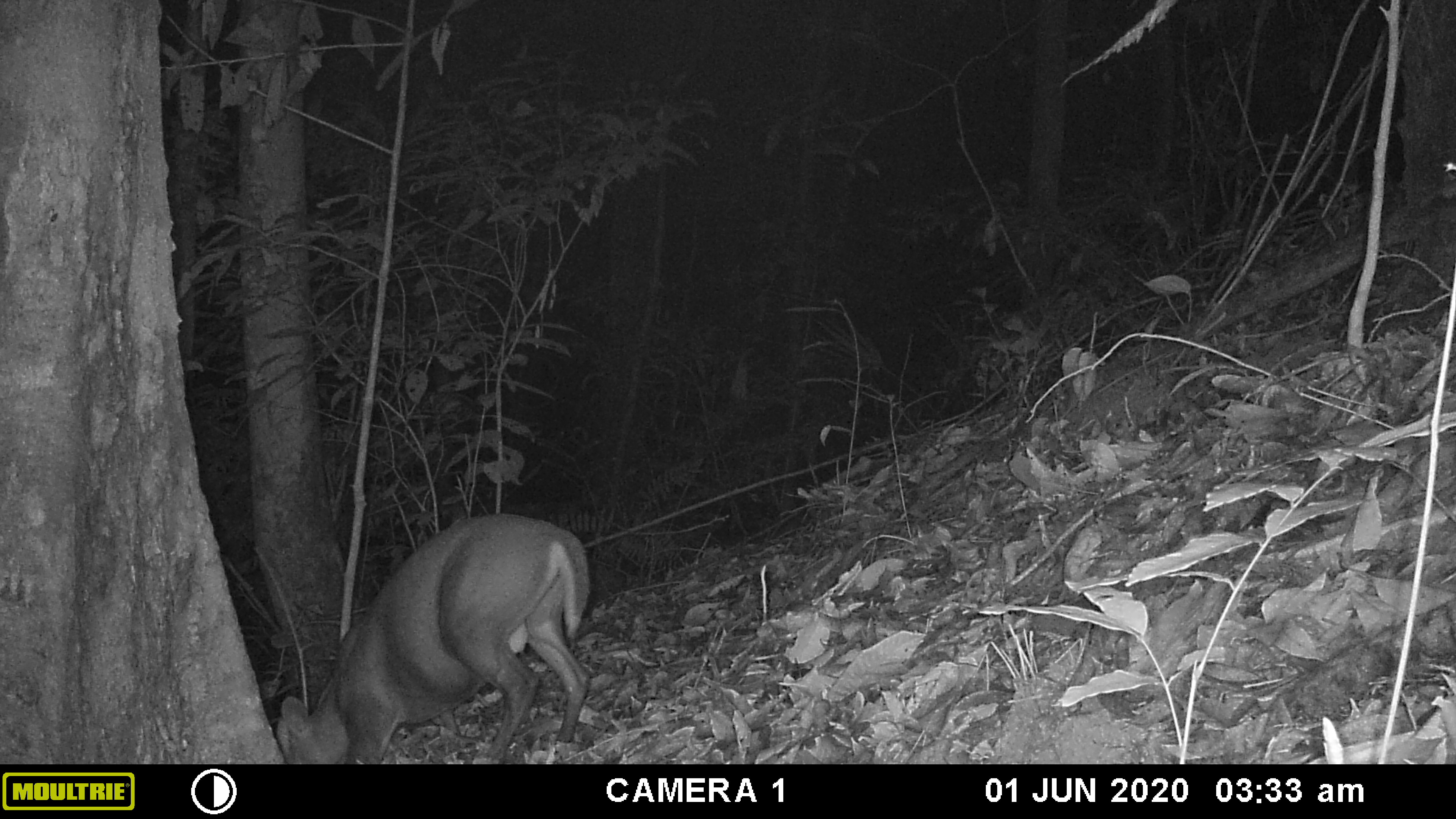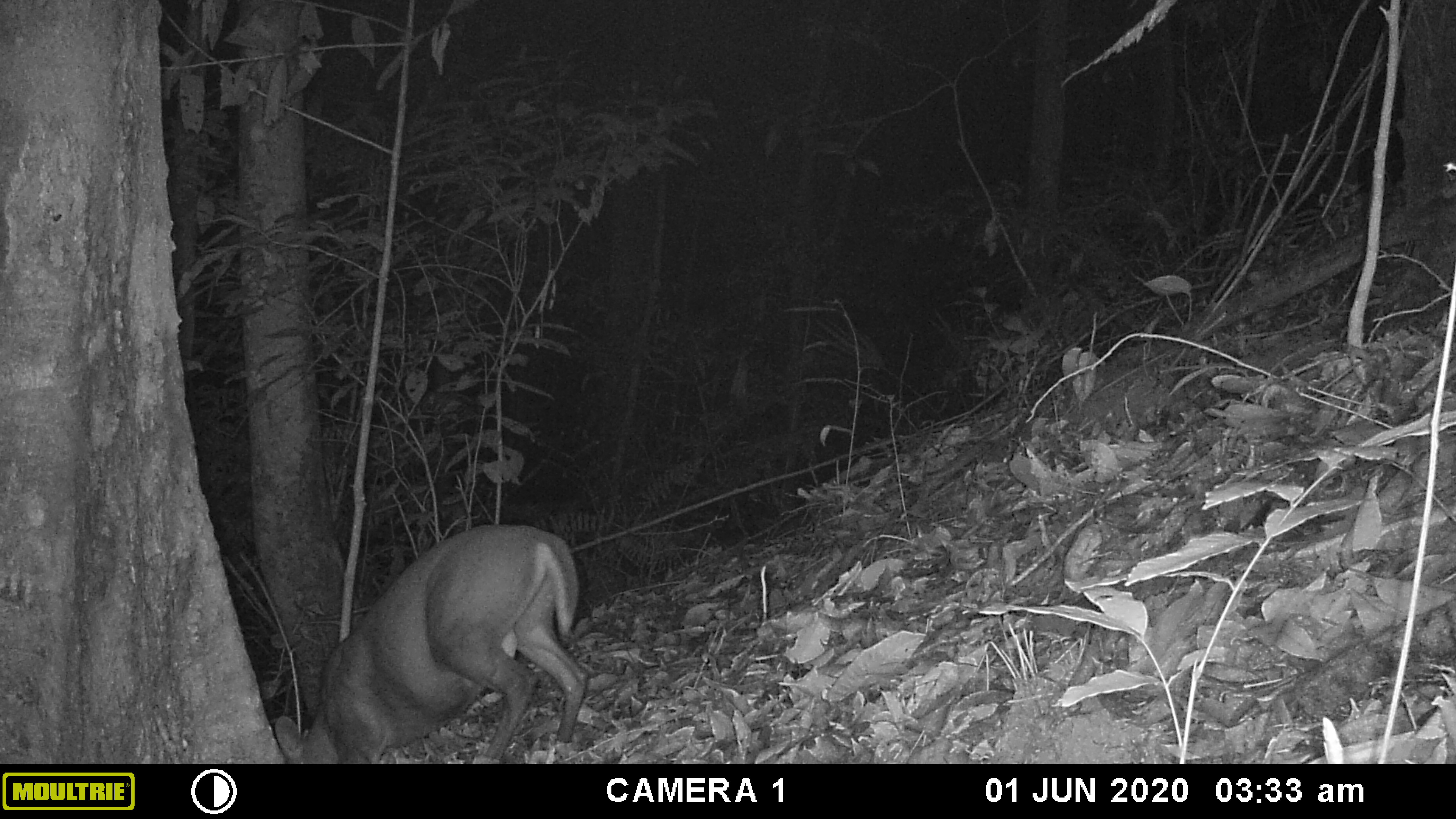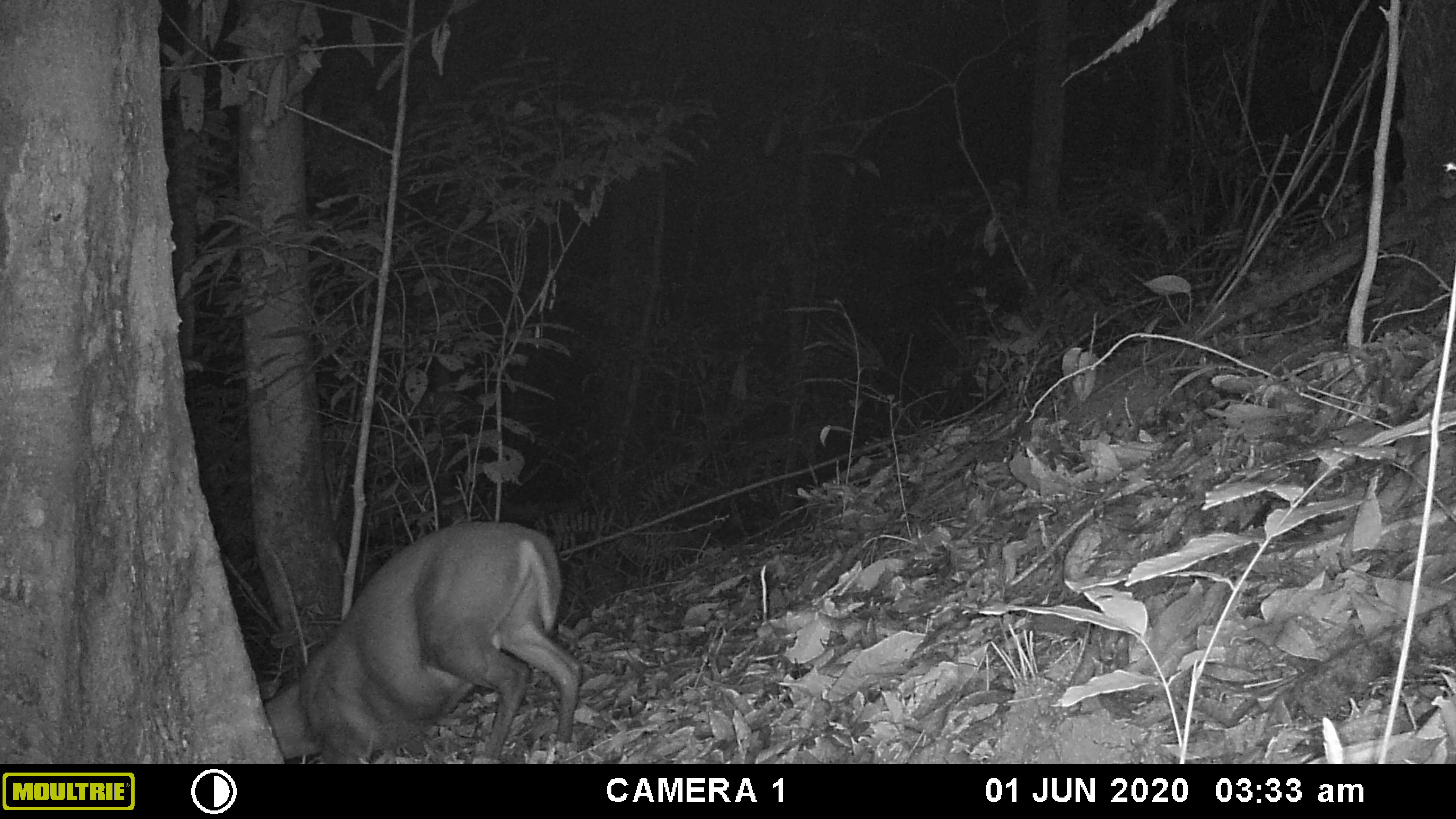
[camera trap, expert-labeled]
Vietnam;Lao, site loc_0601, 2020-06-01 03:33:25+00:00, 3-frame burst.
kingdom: Animalia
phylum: Chordata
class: Mammalia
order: Artiodactyla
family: Cervidae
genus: Muntiacus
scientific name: Muntiacus rooseveltorum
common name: roosevelt's muntjac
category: roosevelts muntjac group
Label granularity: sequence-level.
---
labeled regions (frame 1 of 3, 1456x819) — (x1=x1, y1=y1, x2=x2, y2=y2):
roosevelts muntjac group: (x1=278, y1=512, x2=590, y2=763)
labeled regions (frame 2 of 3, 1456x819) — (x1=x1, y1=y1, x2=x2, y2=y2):
roosevelts muntjac group: (x1=275, y1=523, x2=586, y2=763)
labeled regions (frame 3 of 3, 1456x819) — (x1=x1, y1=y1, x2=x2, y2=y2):
roosevelts muntjac group: (x1=262, y1=520, x2=583, y2=763)